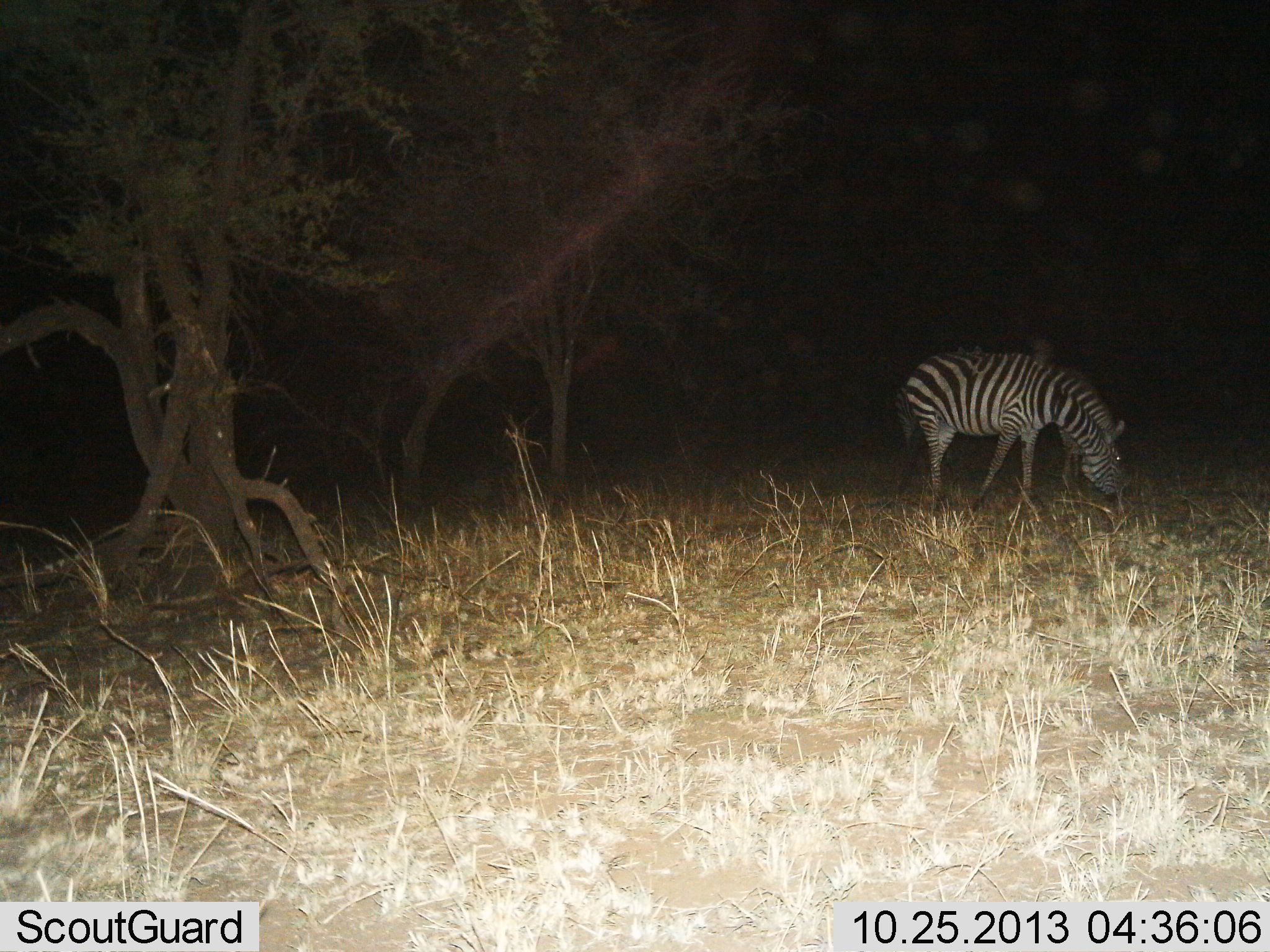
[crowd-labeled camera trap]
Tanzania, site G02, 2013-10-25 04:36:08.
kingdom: Animalia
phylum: Chordata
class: Mammalia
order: Perissodactyla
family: Equidae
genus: Equus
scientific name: Equus quagga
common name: plains zebra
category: zebra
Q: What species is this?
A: Zebra (plains zebra) (Equus quagga).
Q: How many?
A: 1.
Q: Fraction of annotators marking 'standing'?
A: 20%.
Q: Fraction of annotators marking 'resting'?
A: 0%.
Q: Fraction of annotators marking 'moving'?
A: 0%.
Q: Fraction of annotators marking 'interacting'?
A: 0%.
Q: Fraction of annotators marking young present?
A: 0%.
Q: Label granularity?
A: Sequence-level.